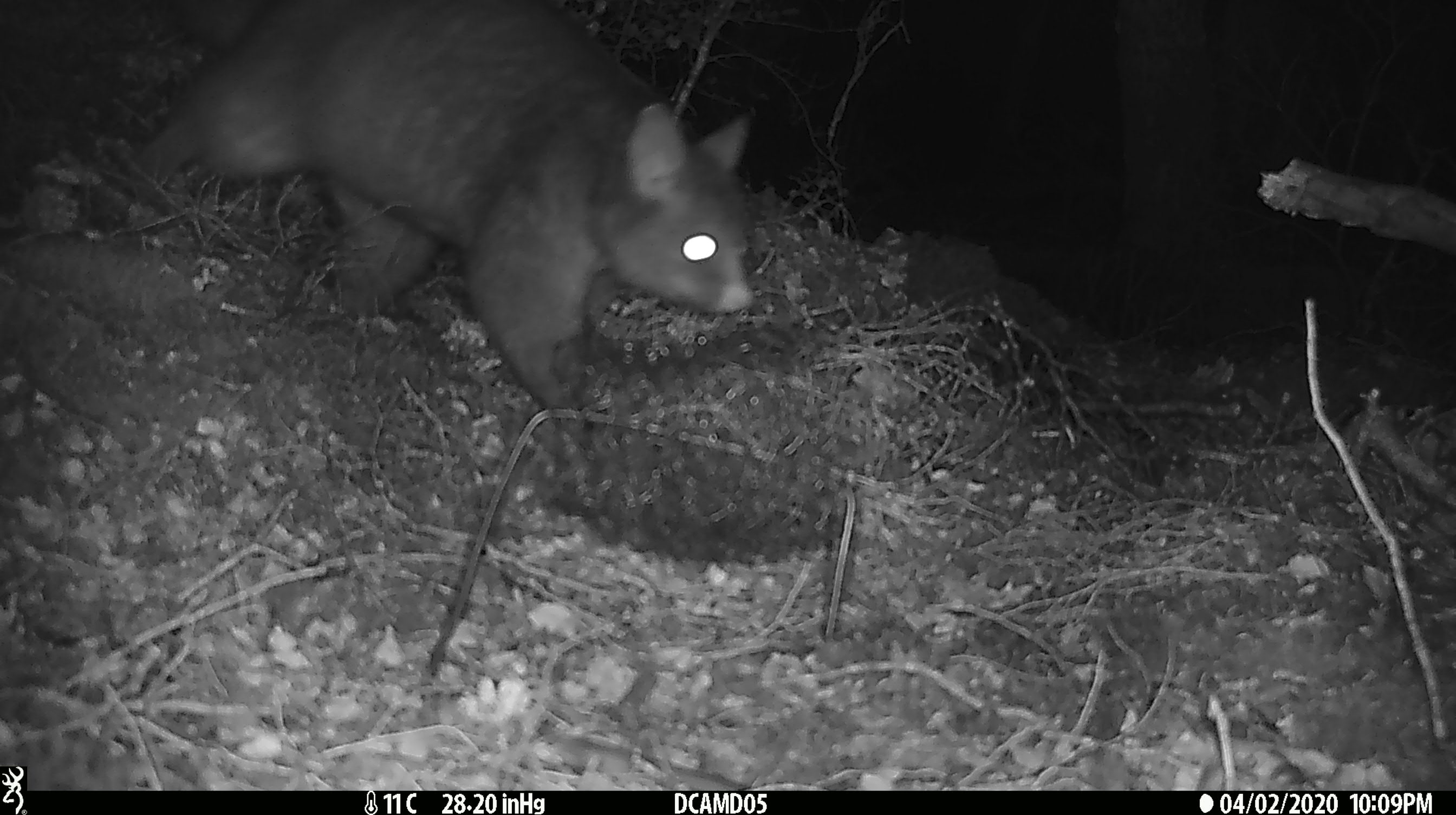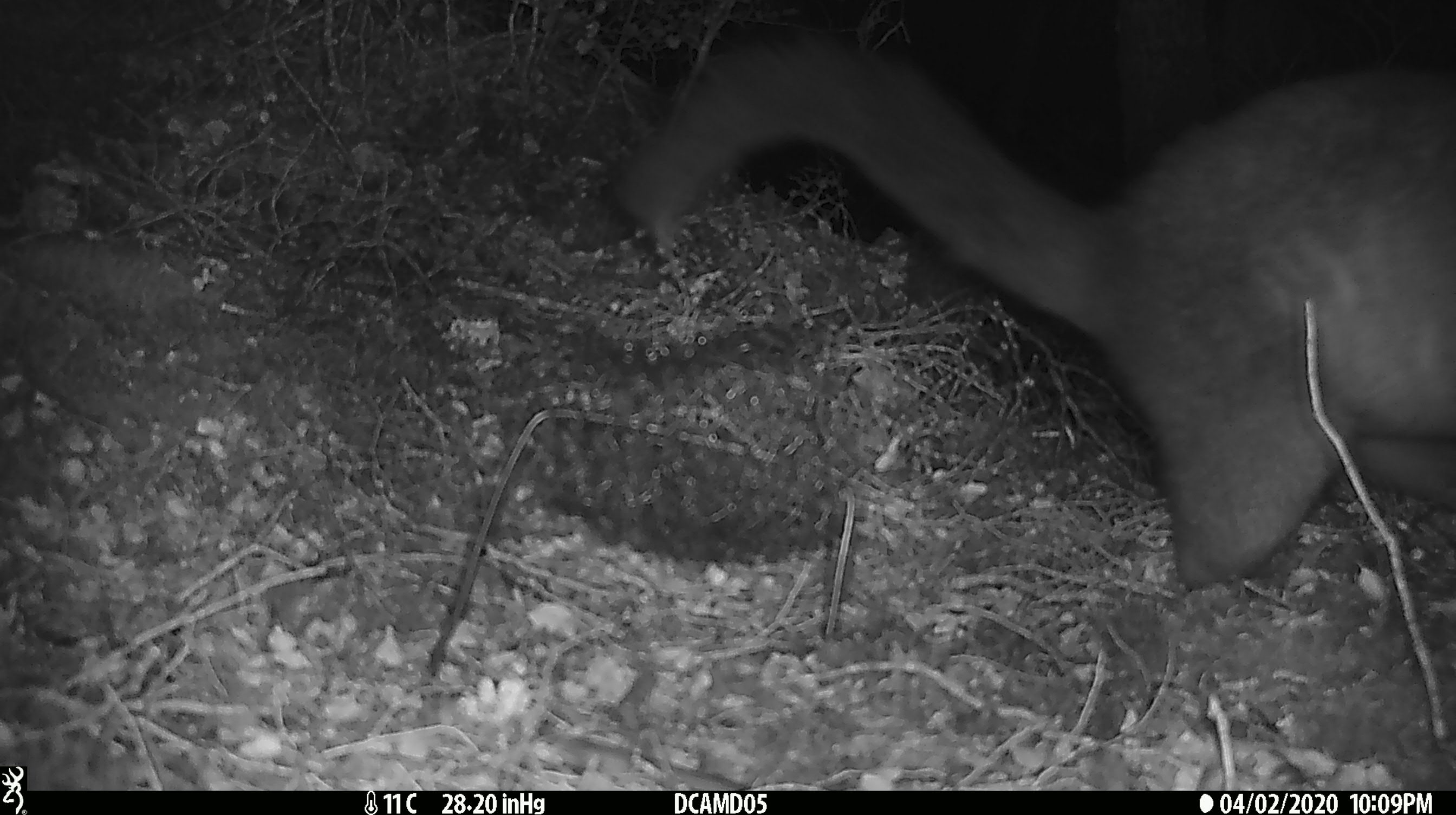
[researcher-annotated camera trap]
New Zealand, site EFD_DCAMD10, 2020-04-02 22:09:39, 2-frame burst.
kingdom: Animalia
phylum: Chordata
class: Mammalia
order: Diprotodontia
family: Phalangeridae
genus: Trichosurus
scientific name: Trichosurus vulpecula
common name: common brushtail possum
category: possum